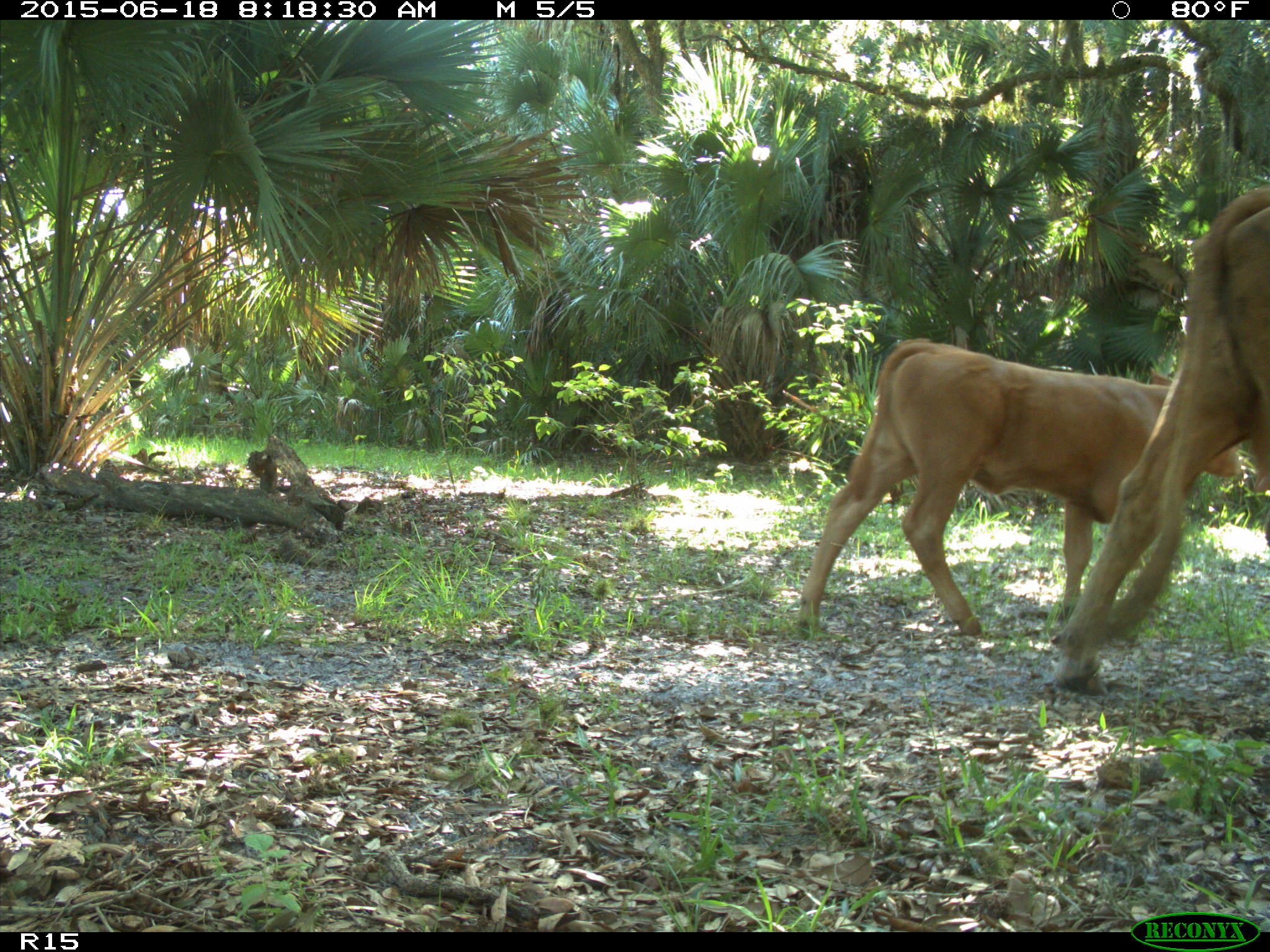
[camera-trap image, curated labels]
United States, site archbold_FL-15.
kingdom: Animalia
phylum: Chordata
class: Mammalia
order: Artiodactyla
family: Bovidae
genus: Bos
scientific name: Bos taurus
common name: domestic cow